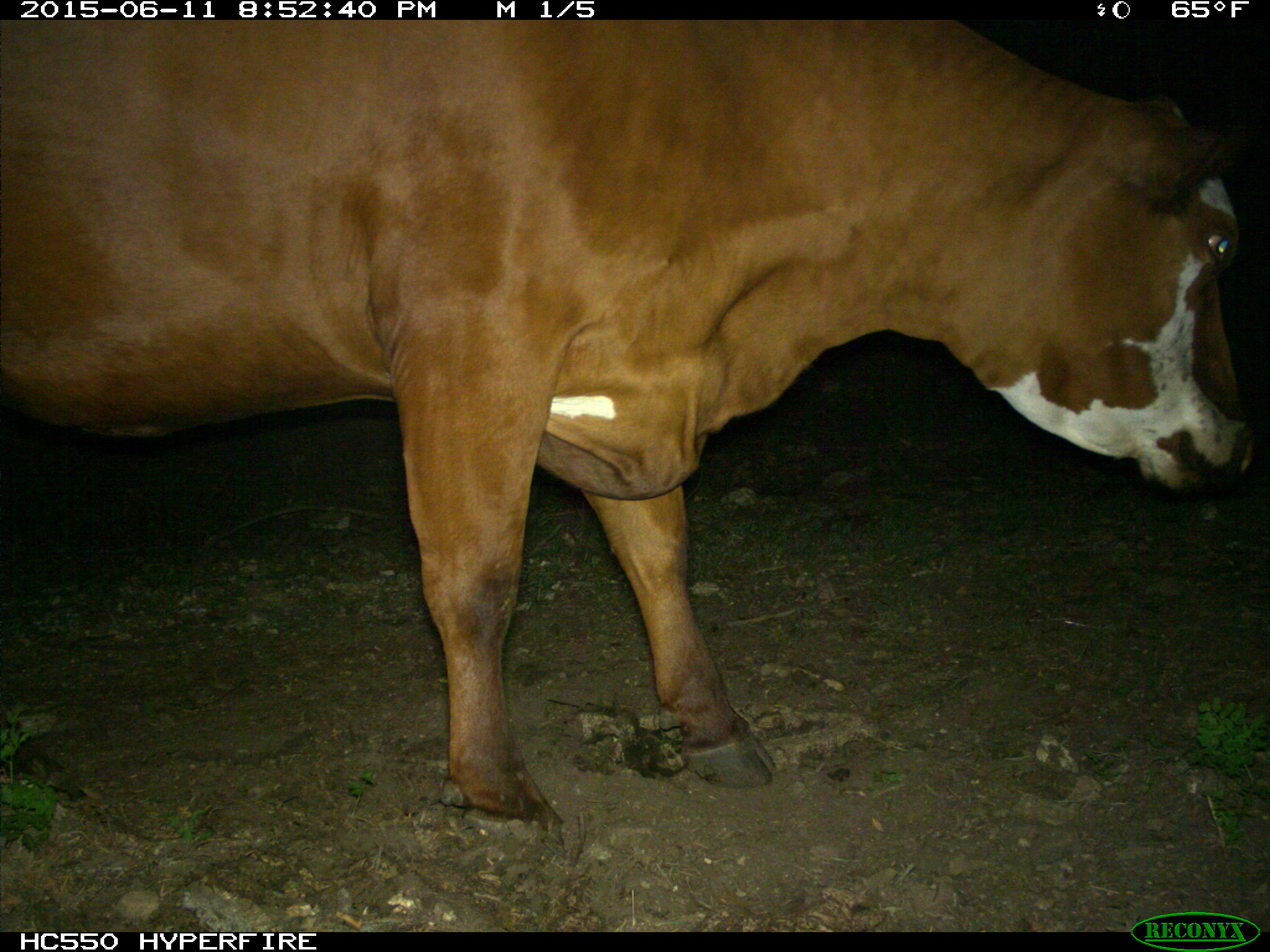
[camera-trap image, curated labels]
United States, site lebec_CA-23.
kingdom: Animalia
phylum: Chordata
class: Mammalia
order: Artiodactyla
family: Bovidae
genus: Bos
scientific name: Bos taurus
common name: domestic cow